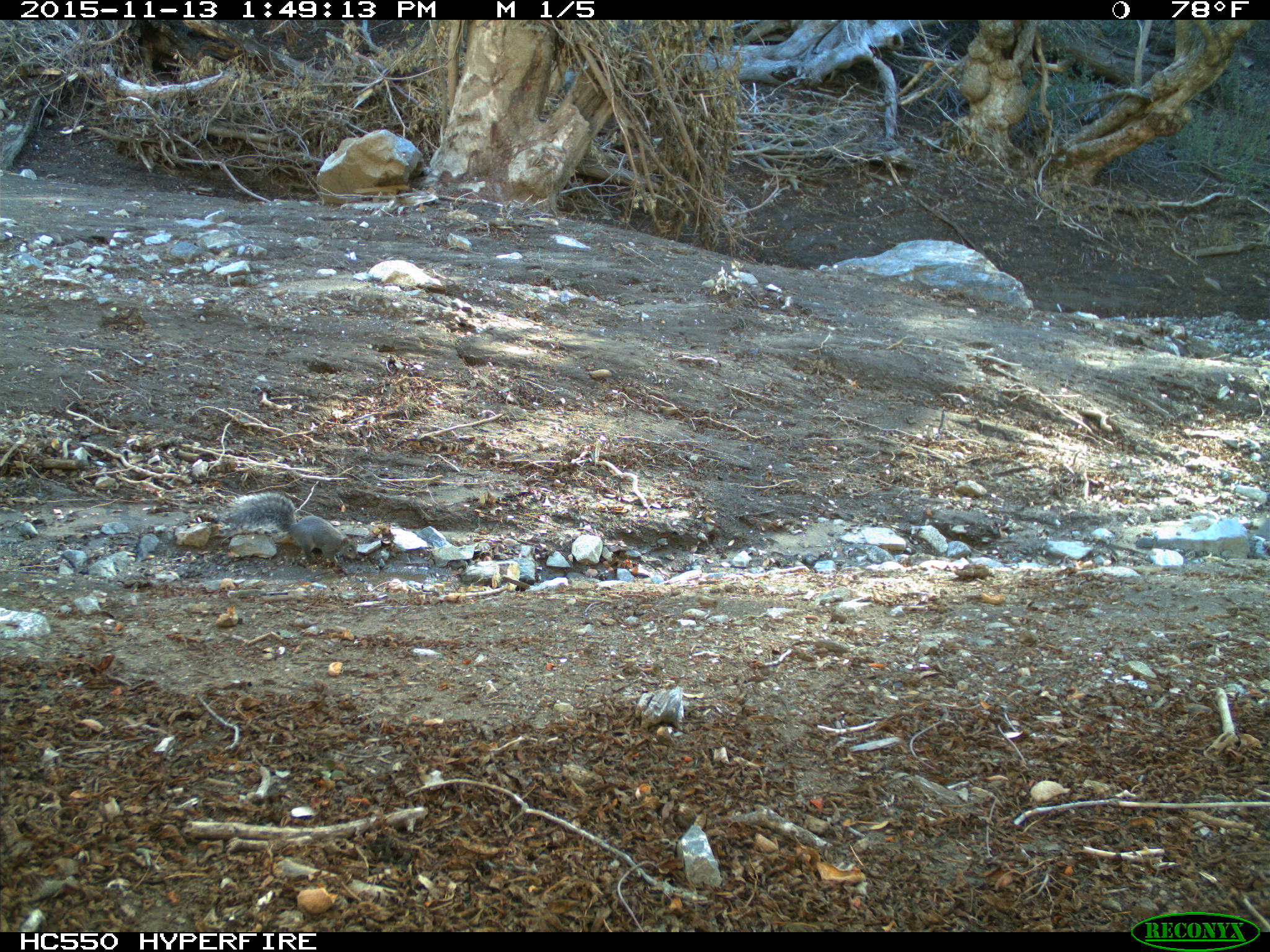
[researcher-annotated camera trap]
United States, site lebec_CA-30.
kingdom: Animalia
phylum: Chordata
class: Mammalia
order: Rodentia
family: Sciuridae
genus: Sciurus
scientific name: Sciurus carolinensis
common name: eastern gray squirrel